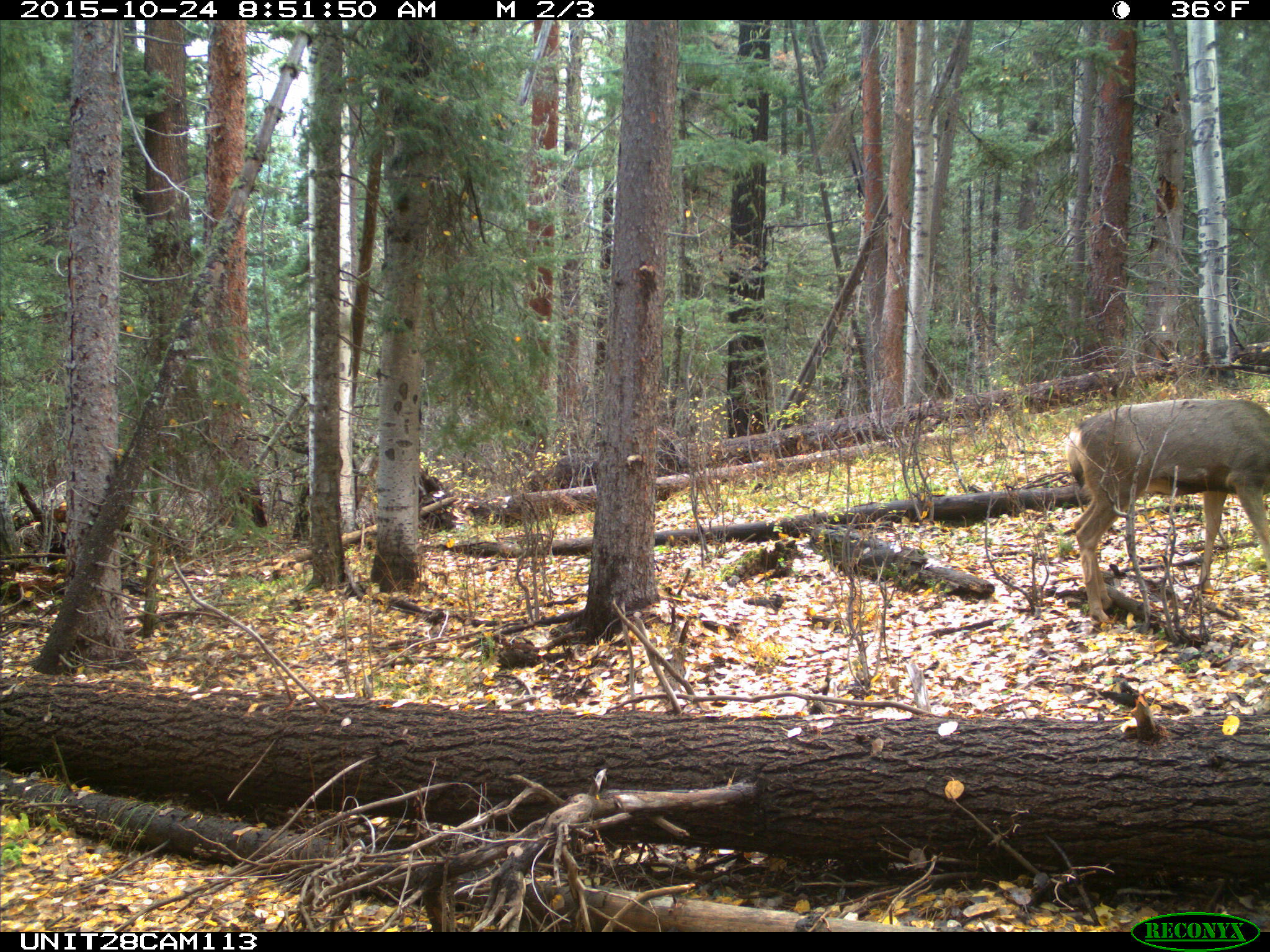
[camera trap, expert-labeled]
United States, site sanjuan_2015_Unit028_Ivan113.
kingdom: Animalia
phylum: Chordata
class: Mammalia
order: Artiodactyla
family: Cervidae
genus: Odocoileus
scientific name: Odocoileus hemionus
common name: mule deer